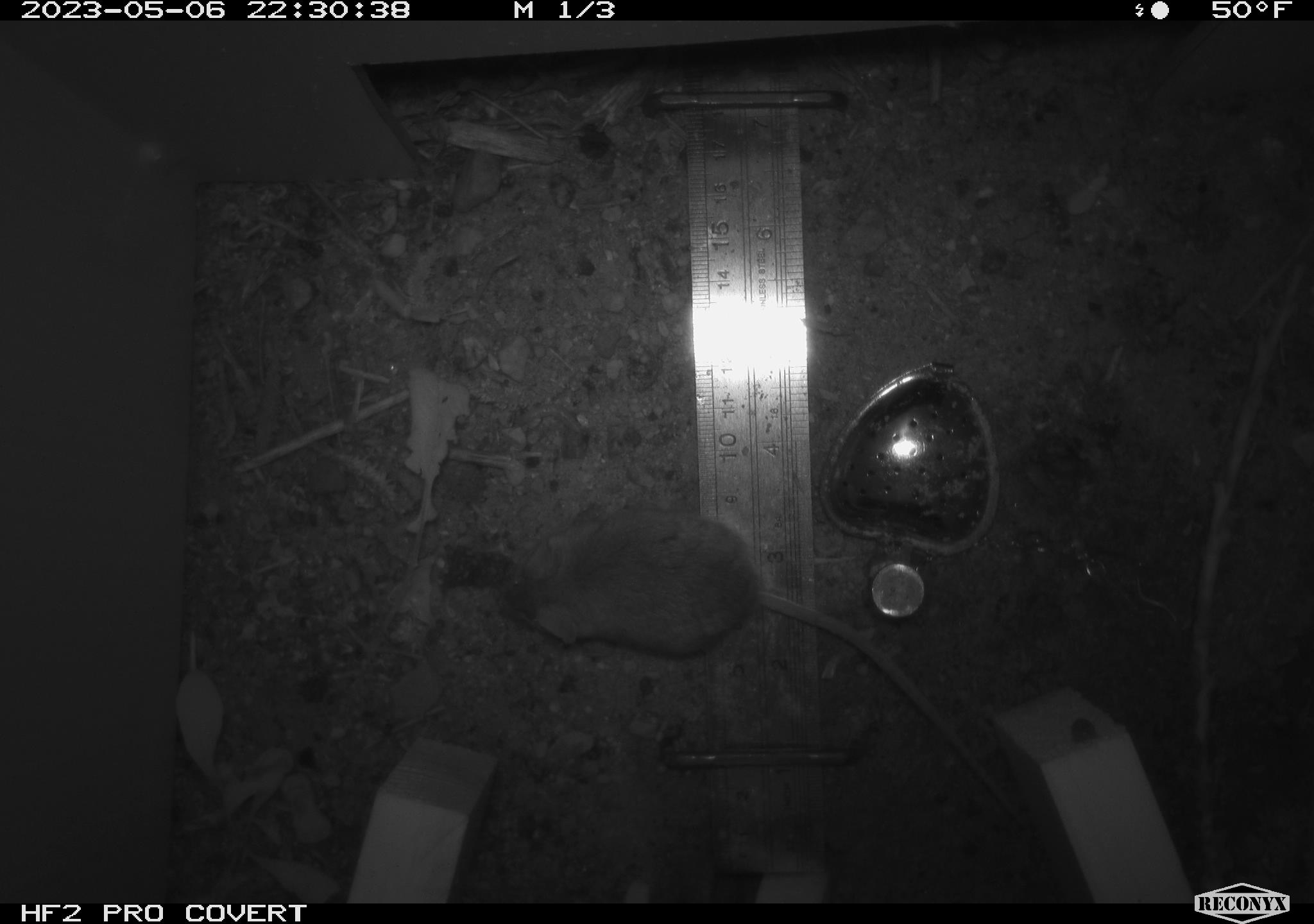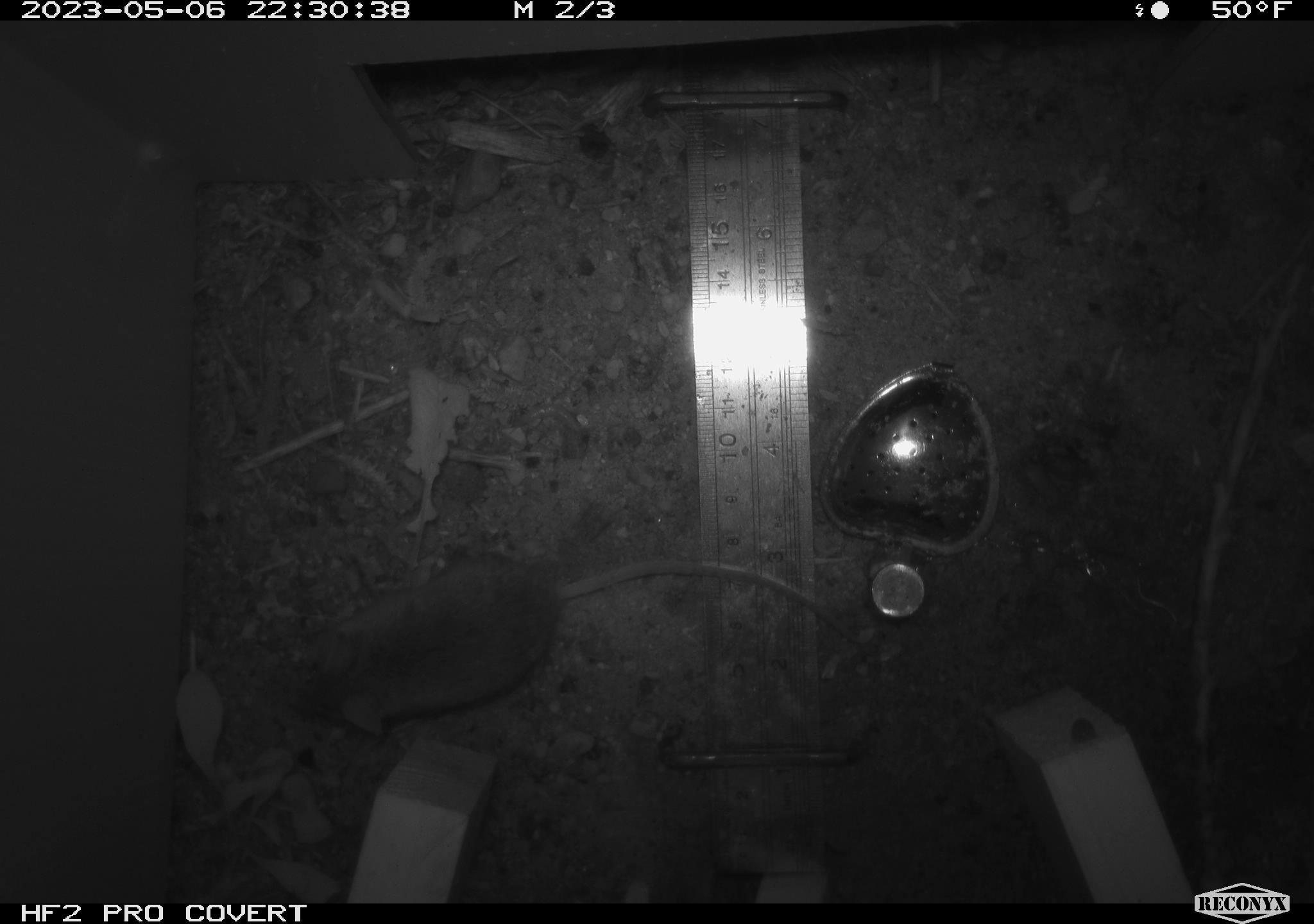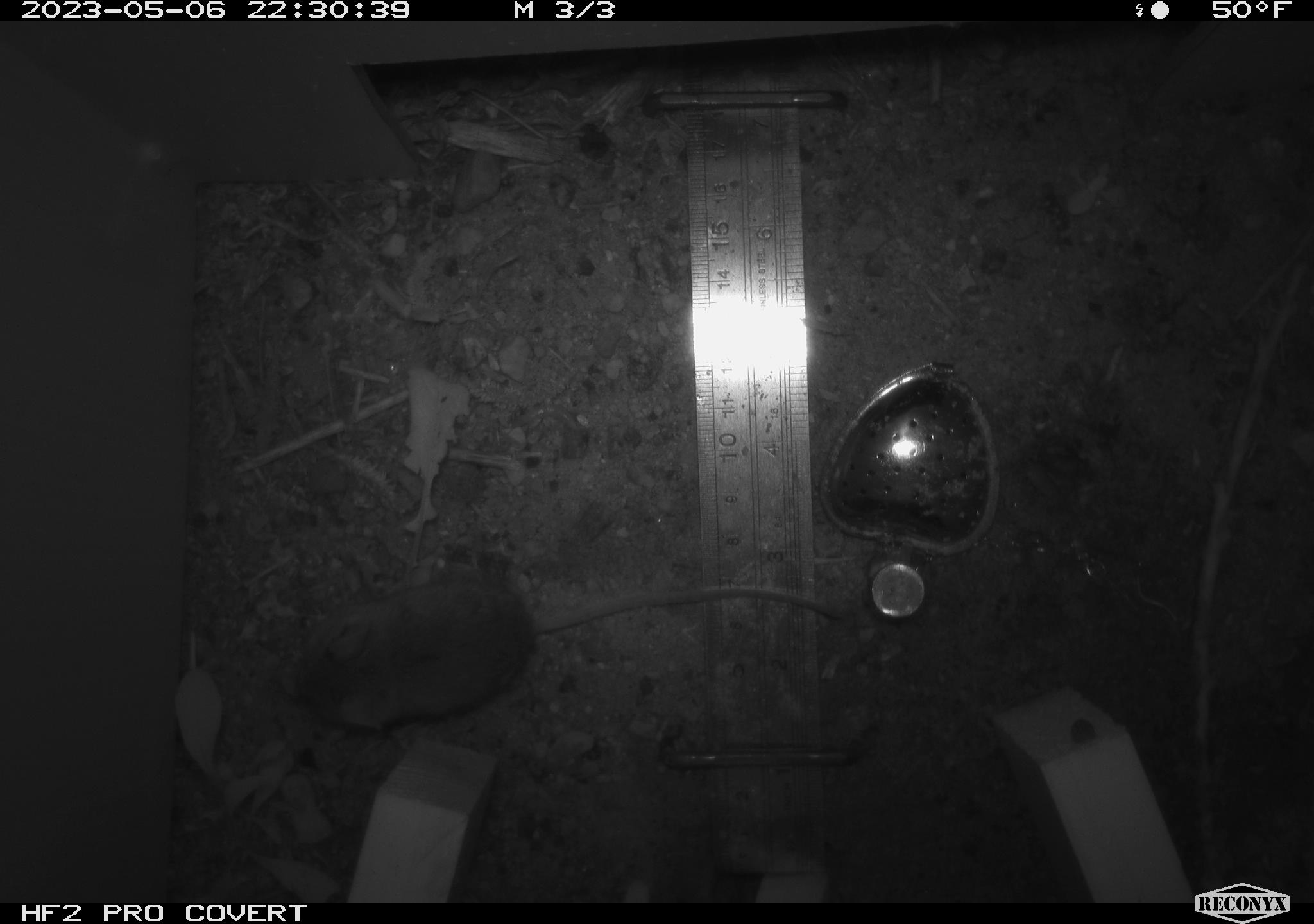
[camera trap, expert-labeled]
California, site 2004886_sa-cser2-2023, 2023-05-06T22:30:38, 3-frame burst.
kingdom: Animalia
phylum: Chordata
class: Mammalia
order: Rodentia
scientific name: Rodentia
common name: mouse species